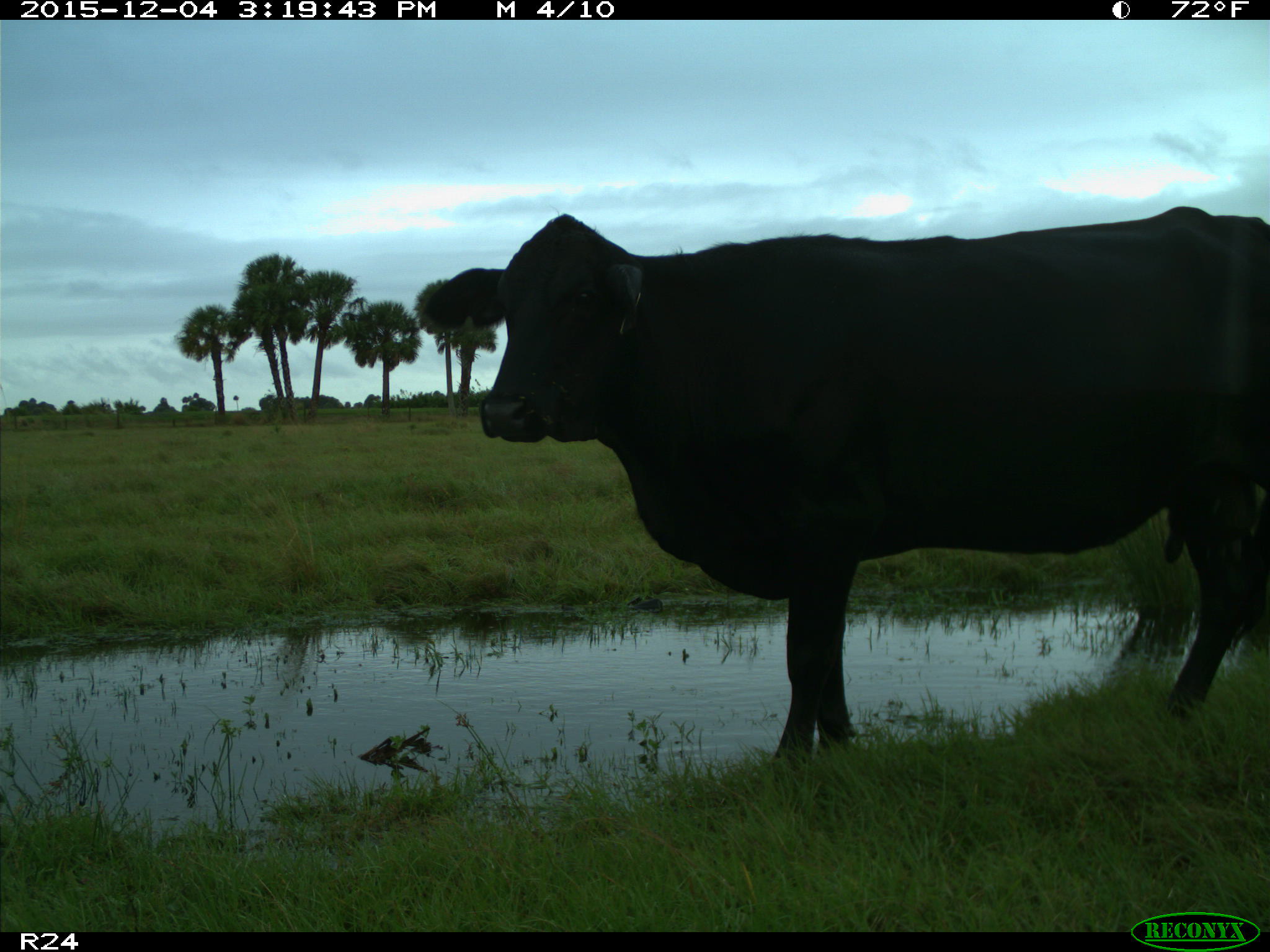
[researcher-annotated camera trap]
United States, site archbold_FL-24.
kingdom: Animalia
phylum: Chordata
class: Mammalia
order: Artiodactyla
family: Bovidae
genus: Bos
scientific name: Bos taurus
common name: domestic cow